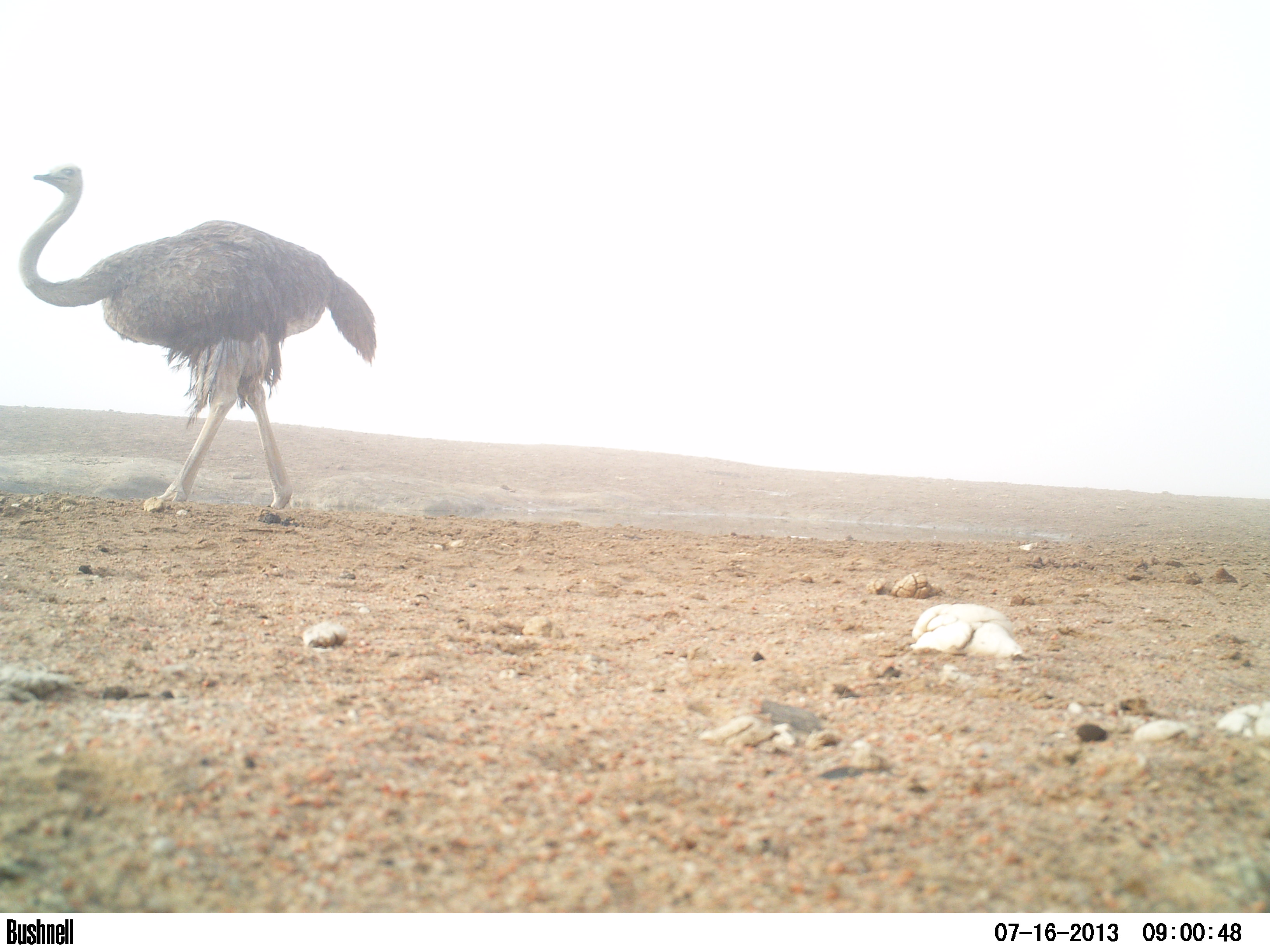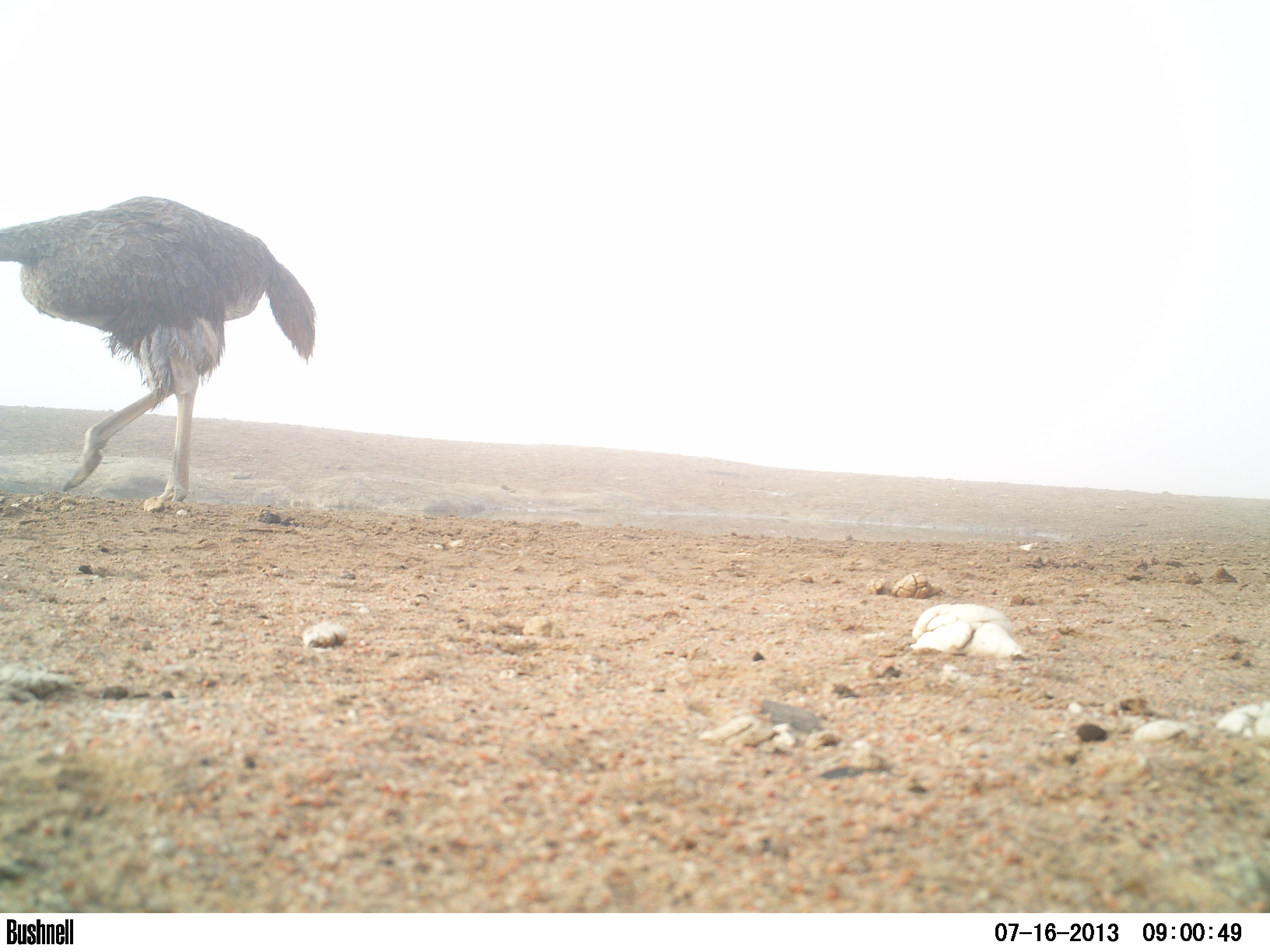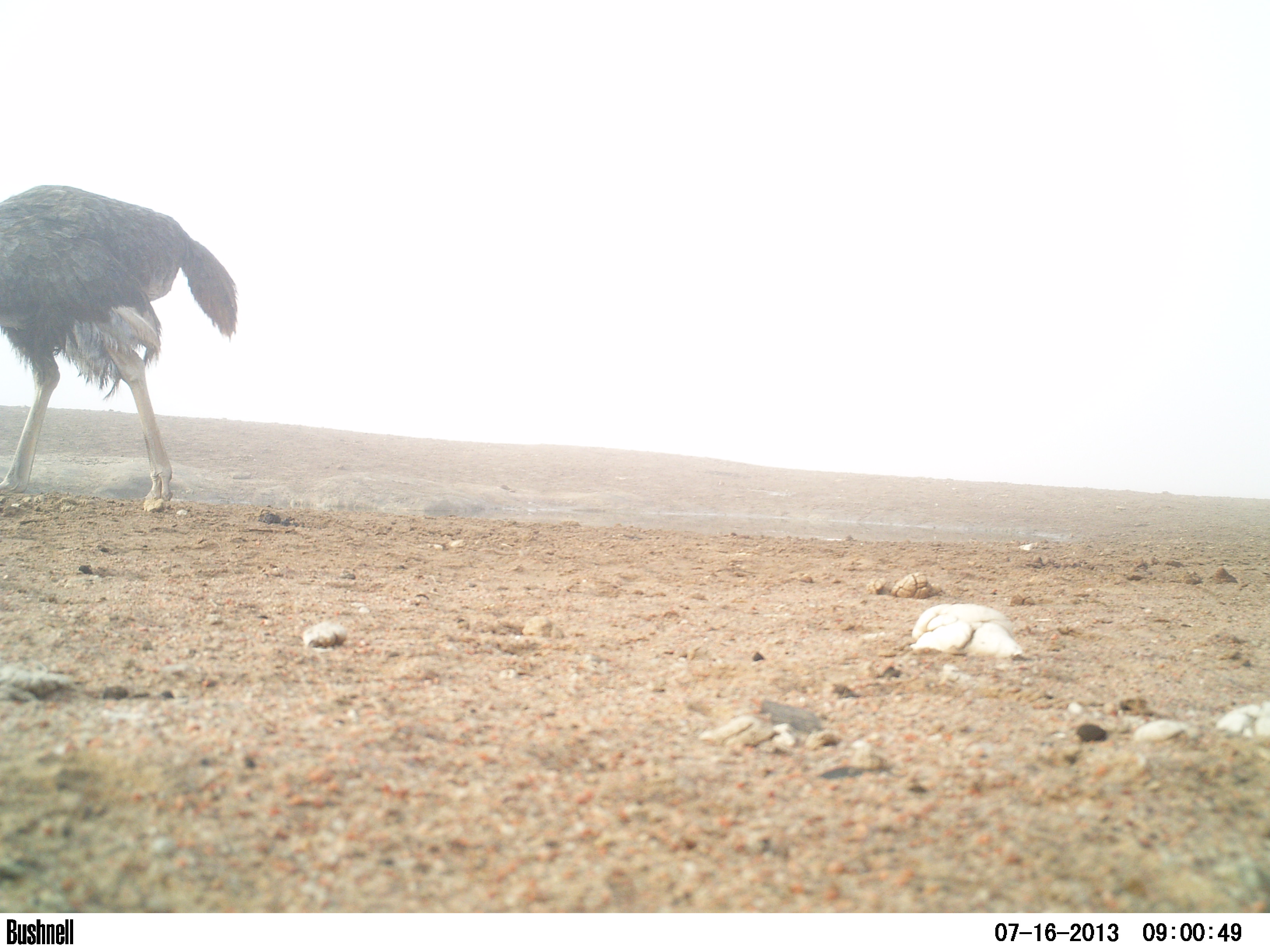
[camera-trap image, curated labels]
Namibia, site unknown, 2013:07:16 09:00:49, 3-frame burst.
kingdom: Animalia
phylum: Chordata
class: Aves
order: Struthioniformes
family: Struthionidae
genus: Struthio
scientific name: Struthio camelus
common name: common ostrich